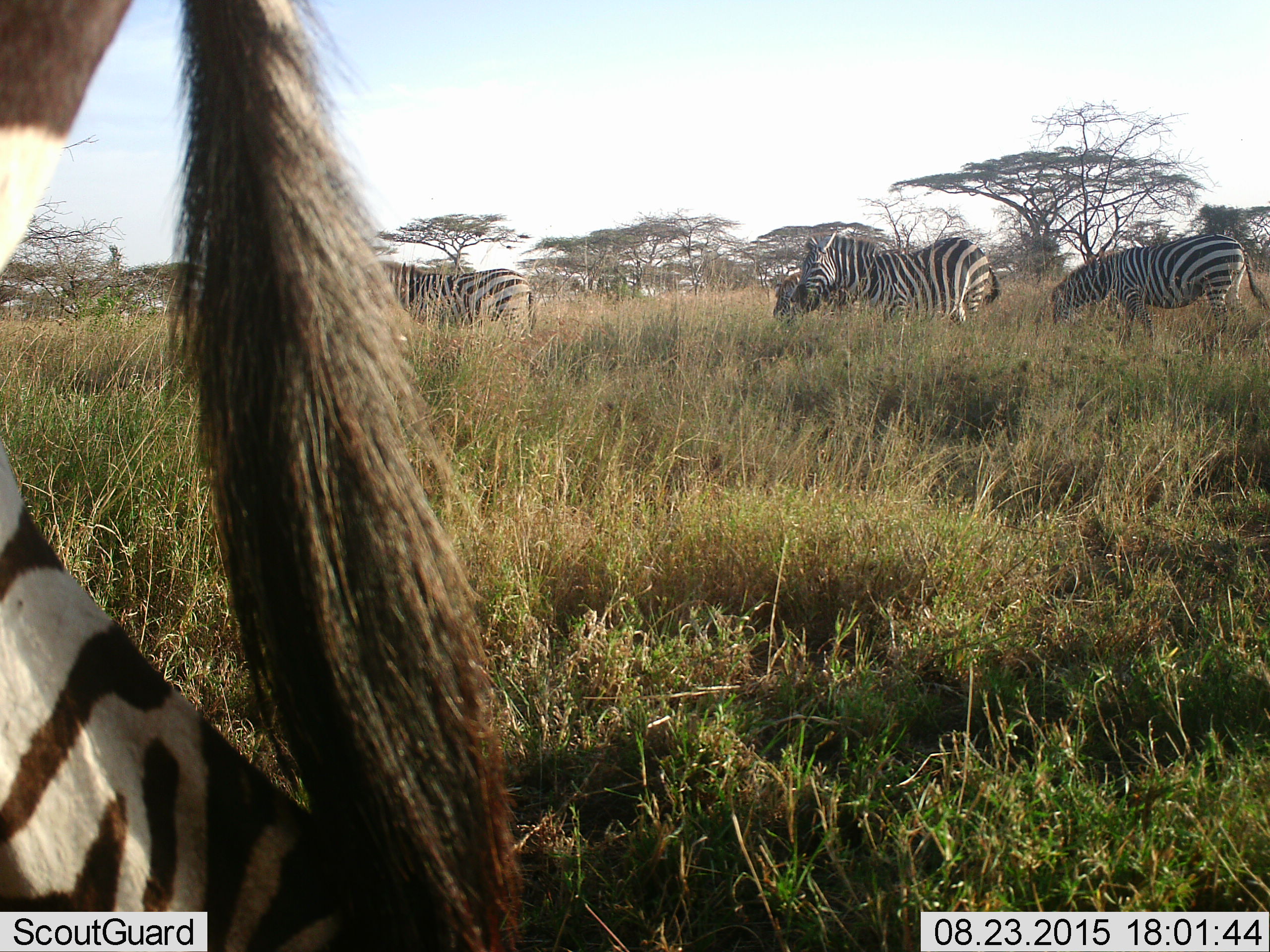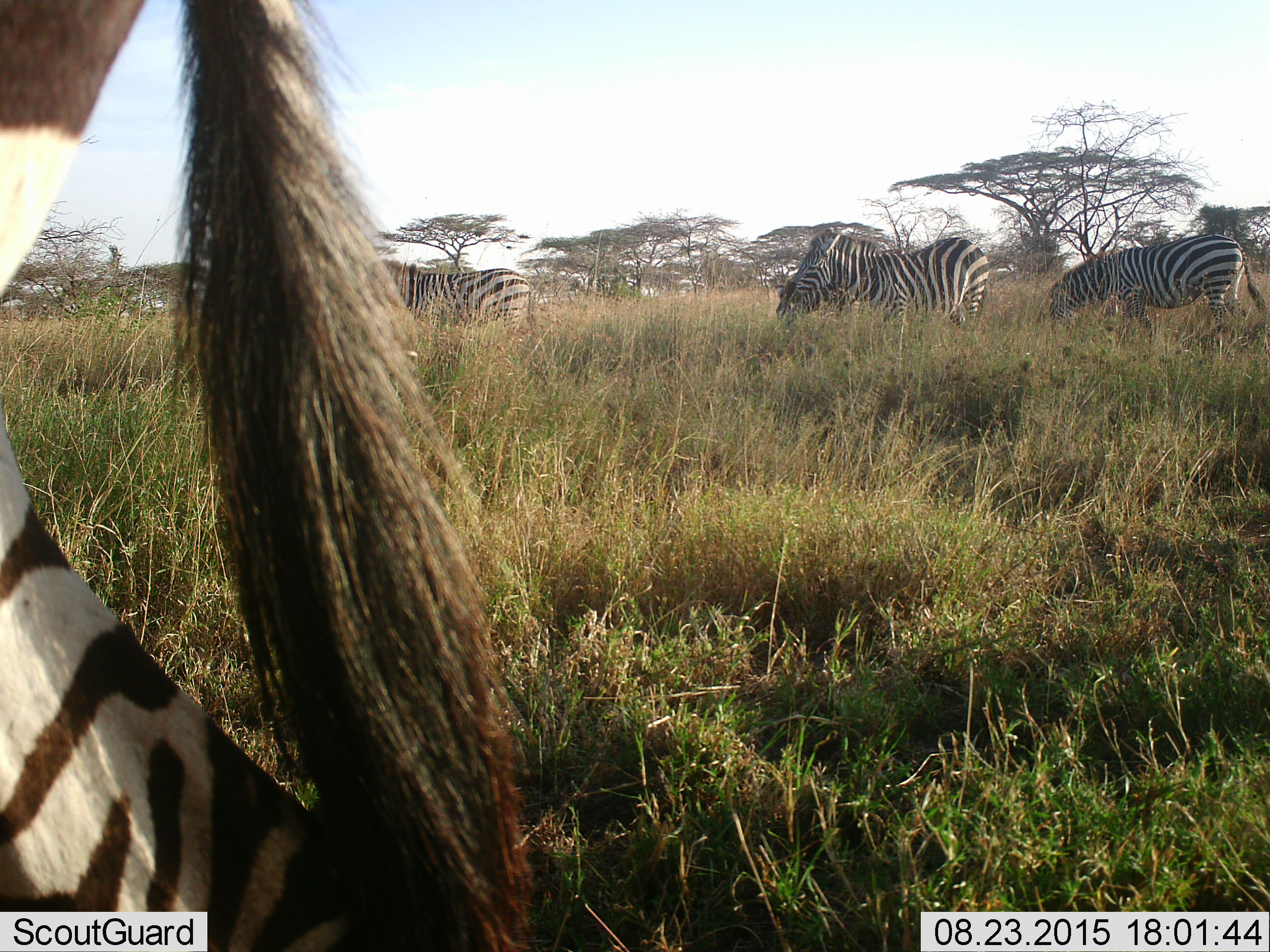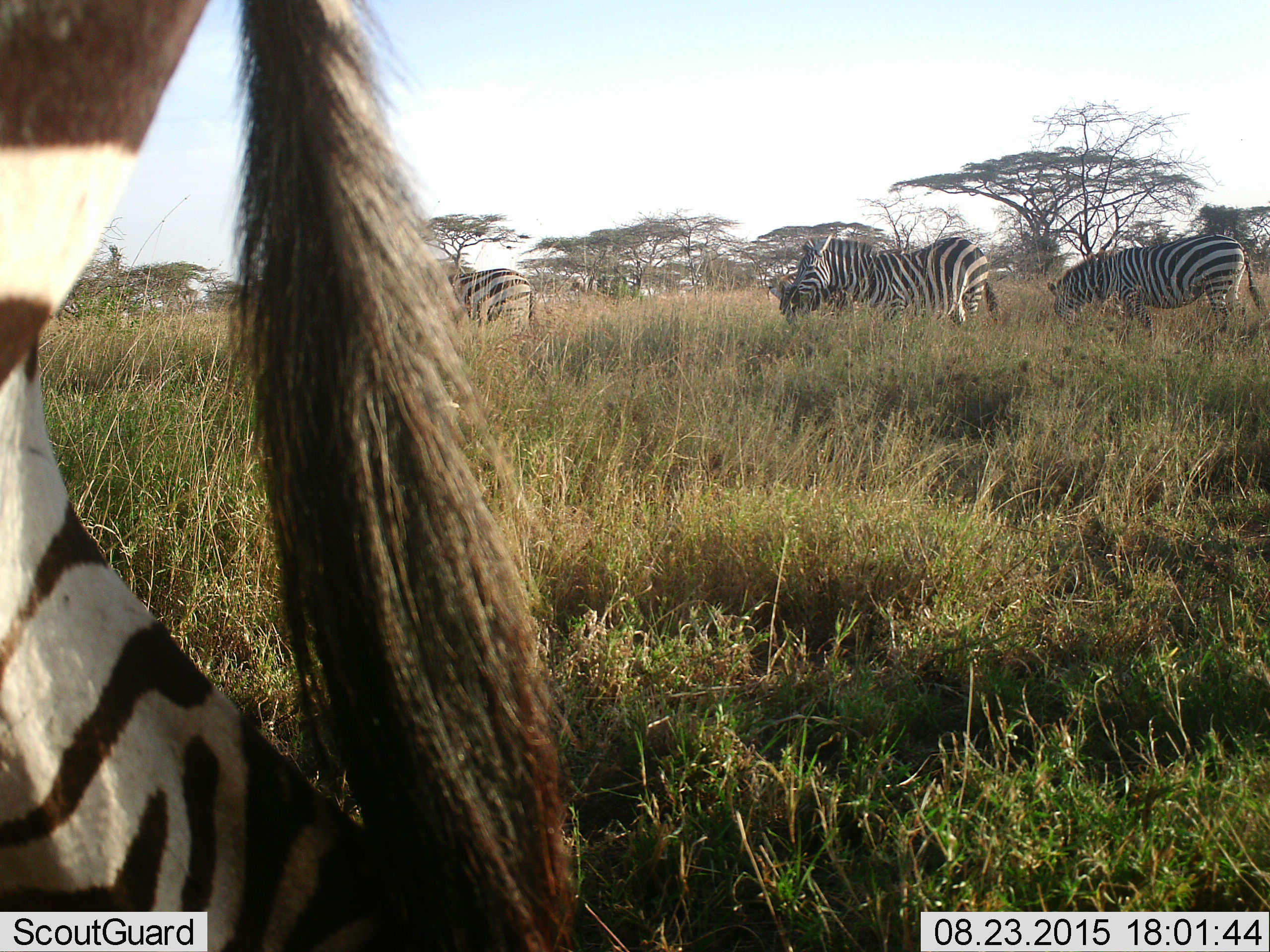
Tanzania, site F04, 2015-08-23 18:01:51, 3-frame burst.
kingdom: Animalia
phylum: Chordata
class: Mammalia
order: Perissodactyla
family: Equidae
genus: Equus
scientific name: Equus quagga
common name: plains zebra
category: zebra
Zebra (plains zebra) (Equus quagga), count 5. Behavior (volunteer vote fractions): standing 56%, resting 6%, moving 31%, interacting 6%. Young present (vote fraction): 19%. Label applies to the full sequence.